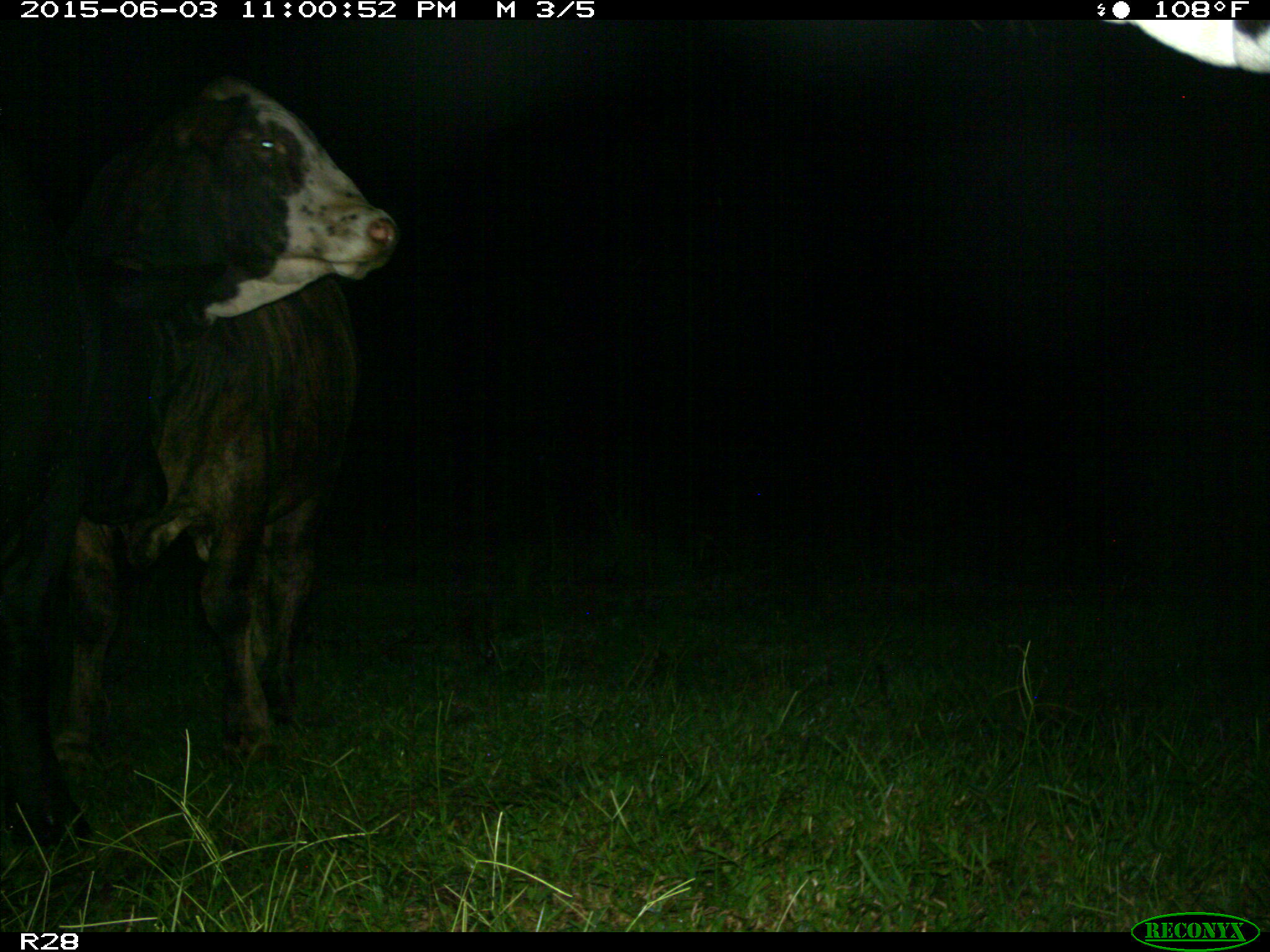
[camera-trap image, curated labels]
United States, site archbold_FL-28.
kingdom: Animalia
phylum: Chordata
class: Mammalia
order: Artiodactyla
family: Bovidae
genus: Bos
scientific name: Bos taurus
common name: domestic cow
Bos taurus (domestic cow).